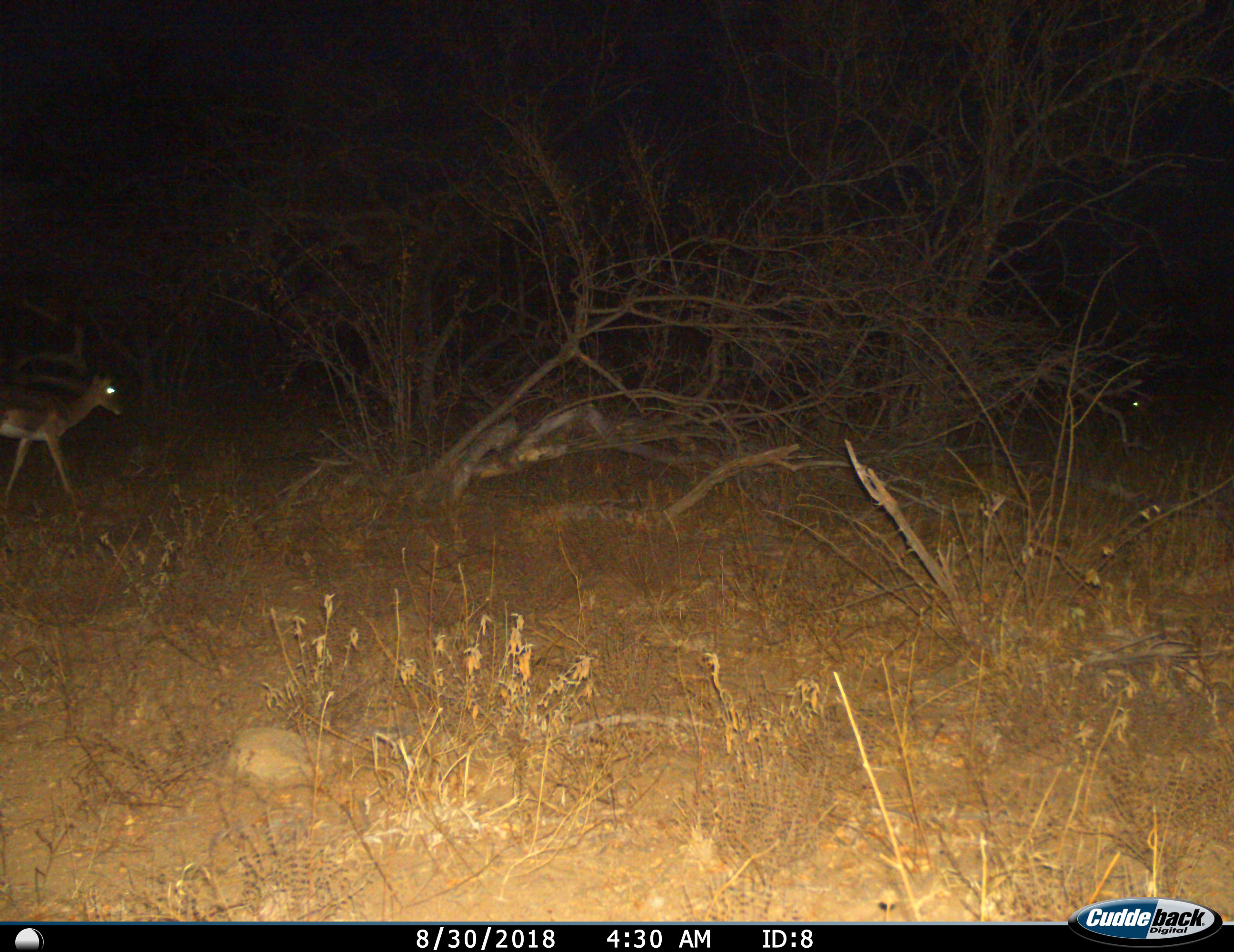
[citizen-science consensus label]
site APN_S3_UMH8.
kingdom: Animalia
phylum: Chordata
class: Mammalia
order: Artiodactyla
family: Bovidae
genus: Aepyceros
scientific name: Aepyceros melampus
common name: impala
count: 1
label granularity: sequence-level